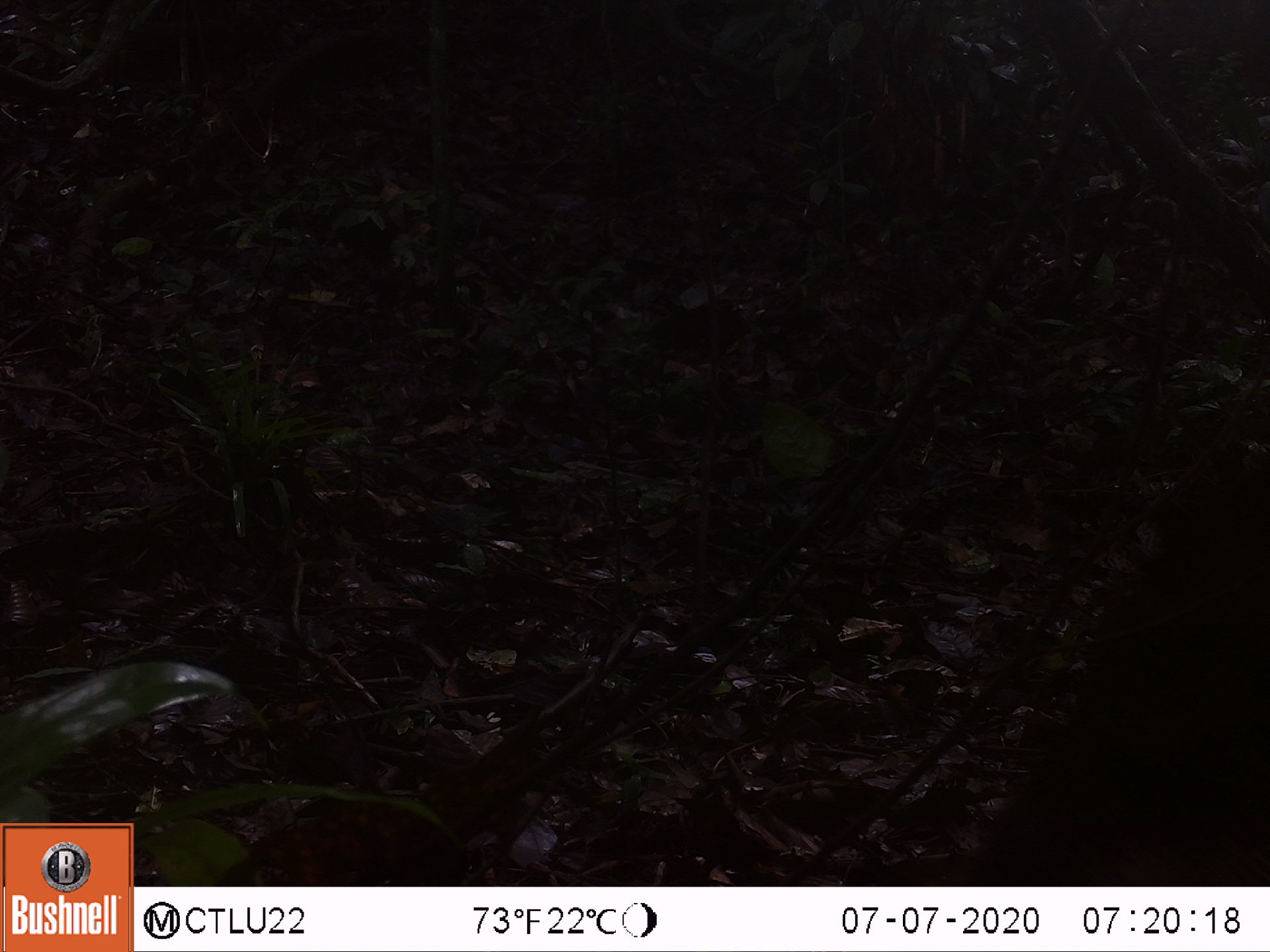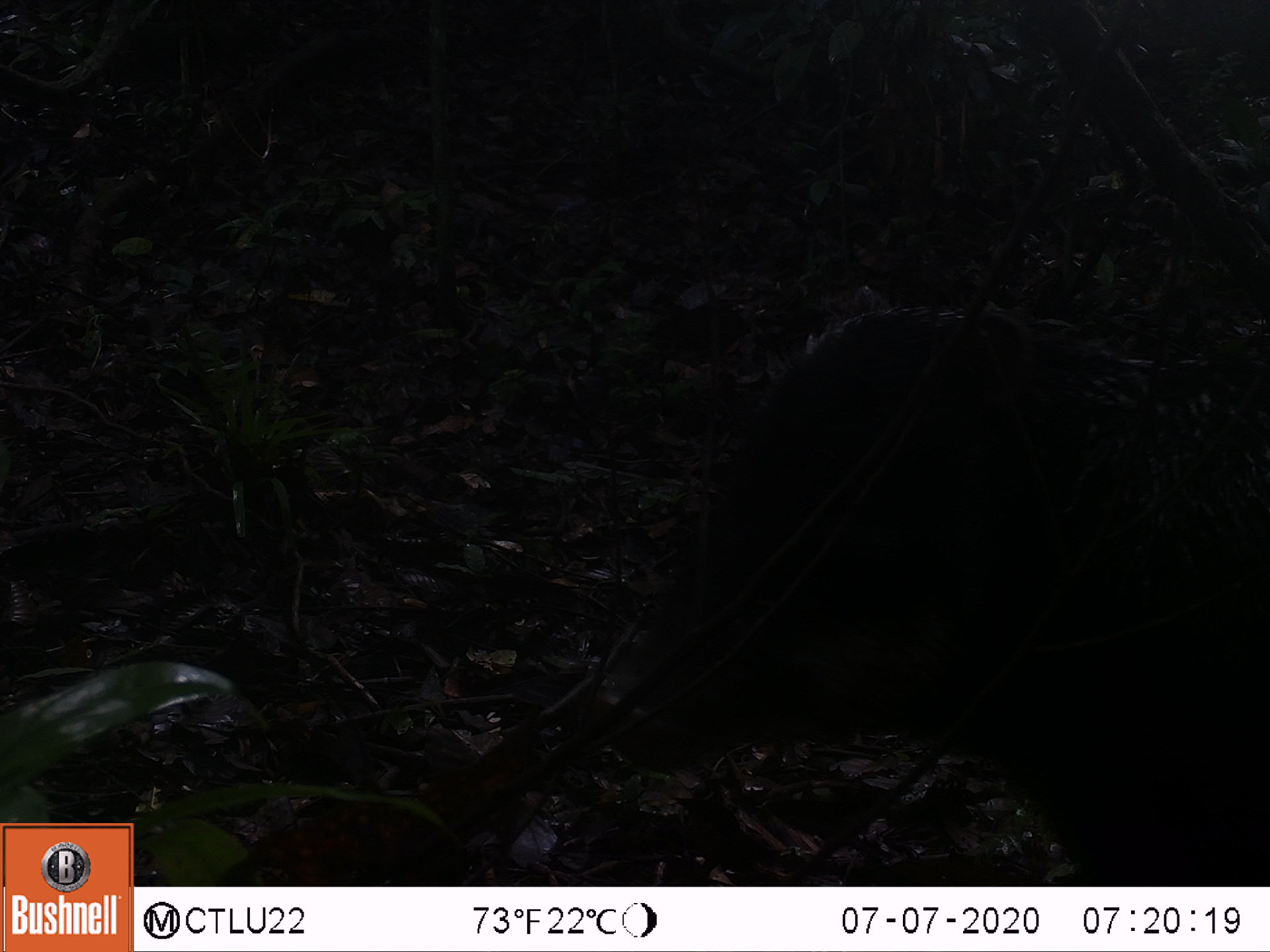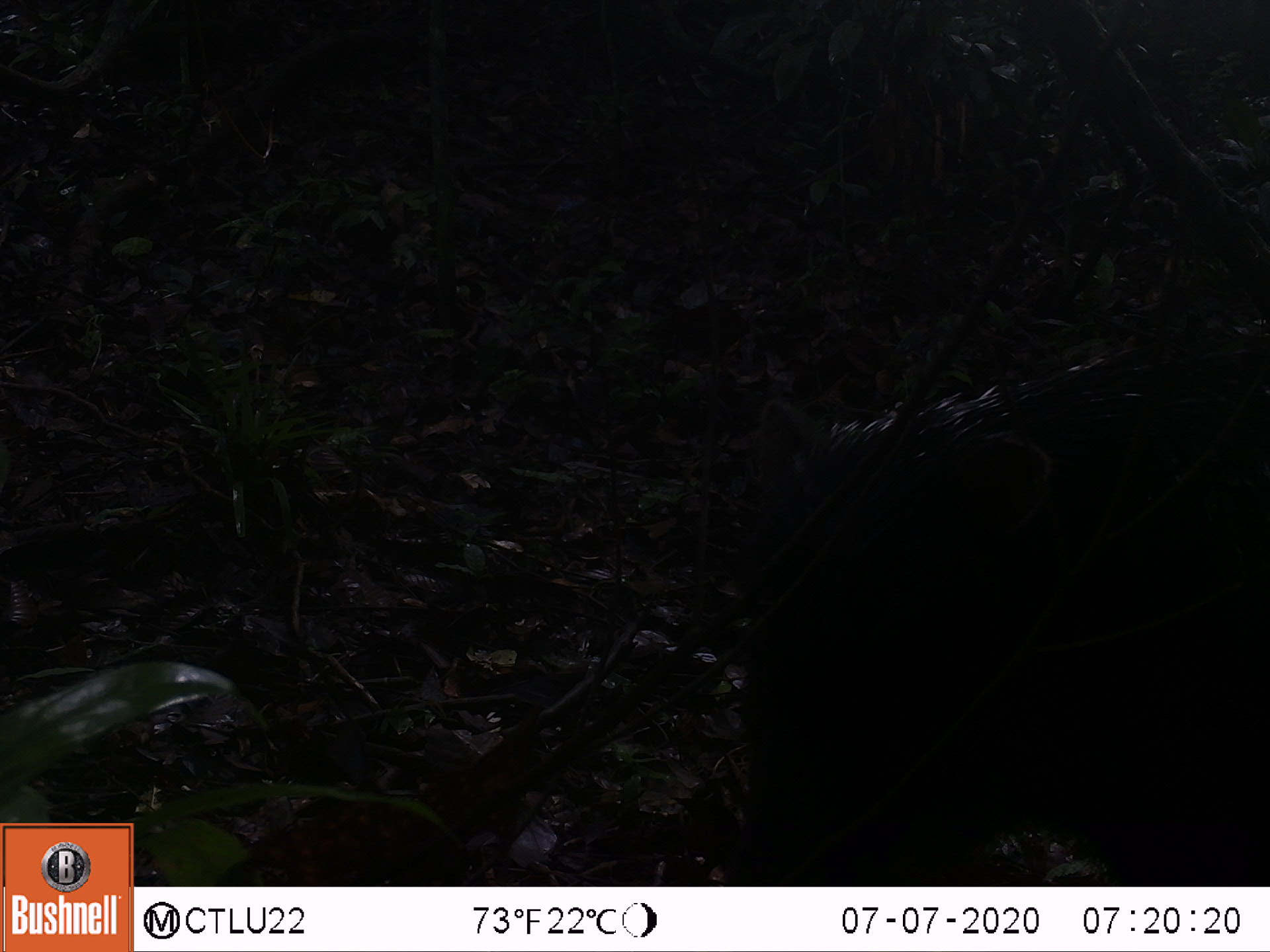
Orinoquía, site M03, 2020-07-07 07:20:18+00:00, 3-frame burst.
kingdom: Animalia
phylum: Chordata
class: Mammalia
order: Artiodactyla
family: Tayassuidae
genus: Pecari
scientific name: Pecari tajacu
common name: collared peccary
Collared peccary (Pecari tajacu).